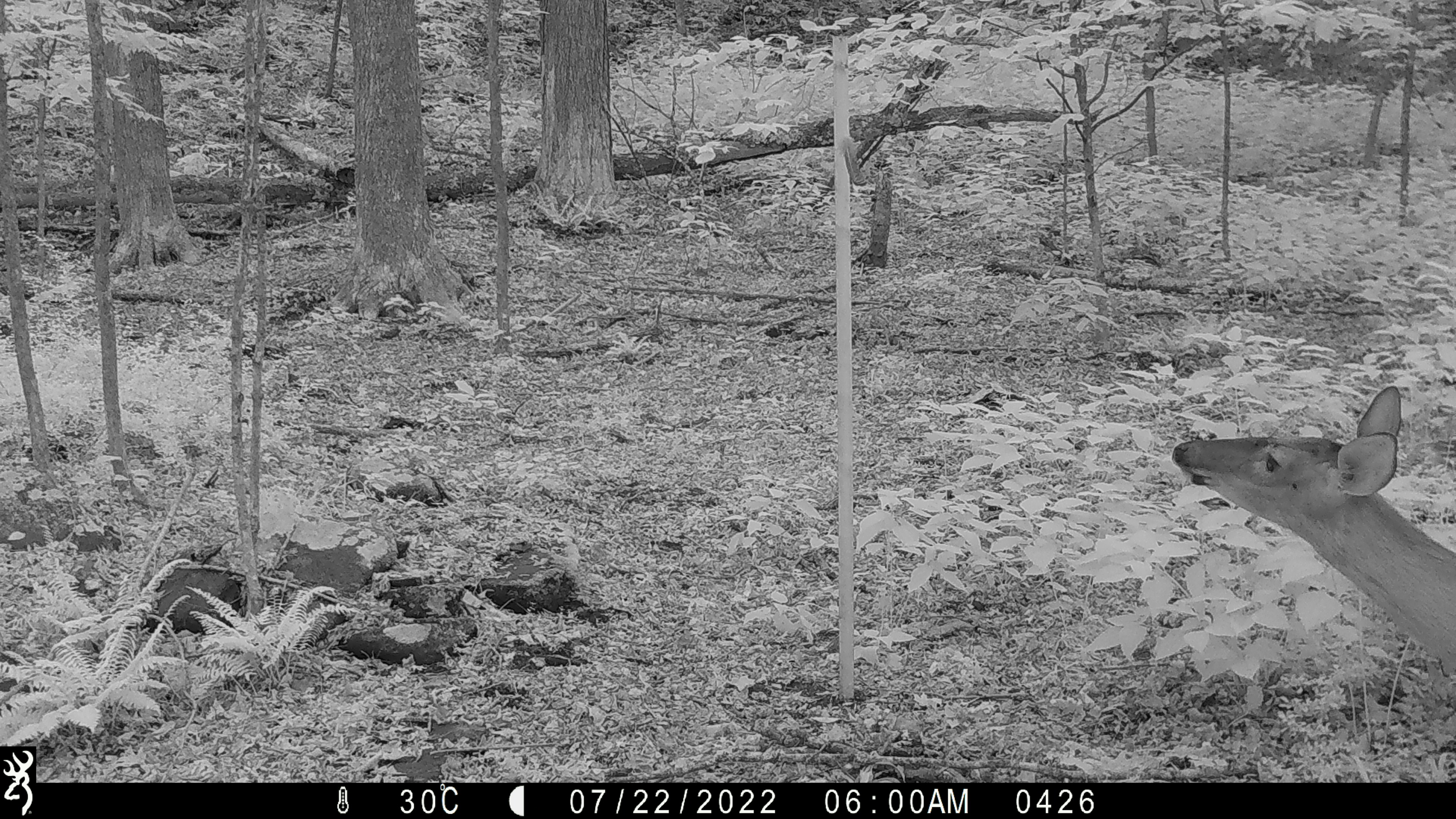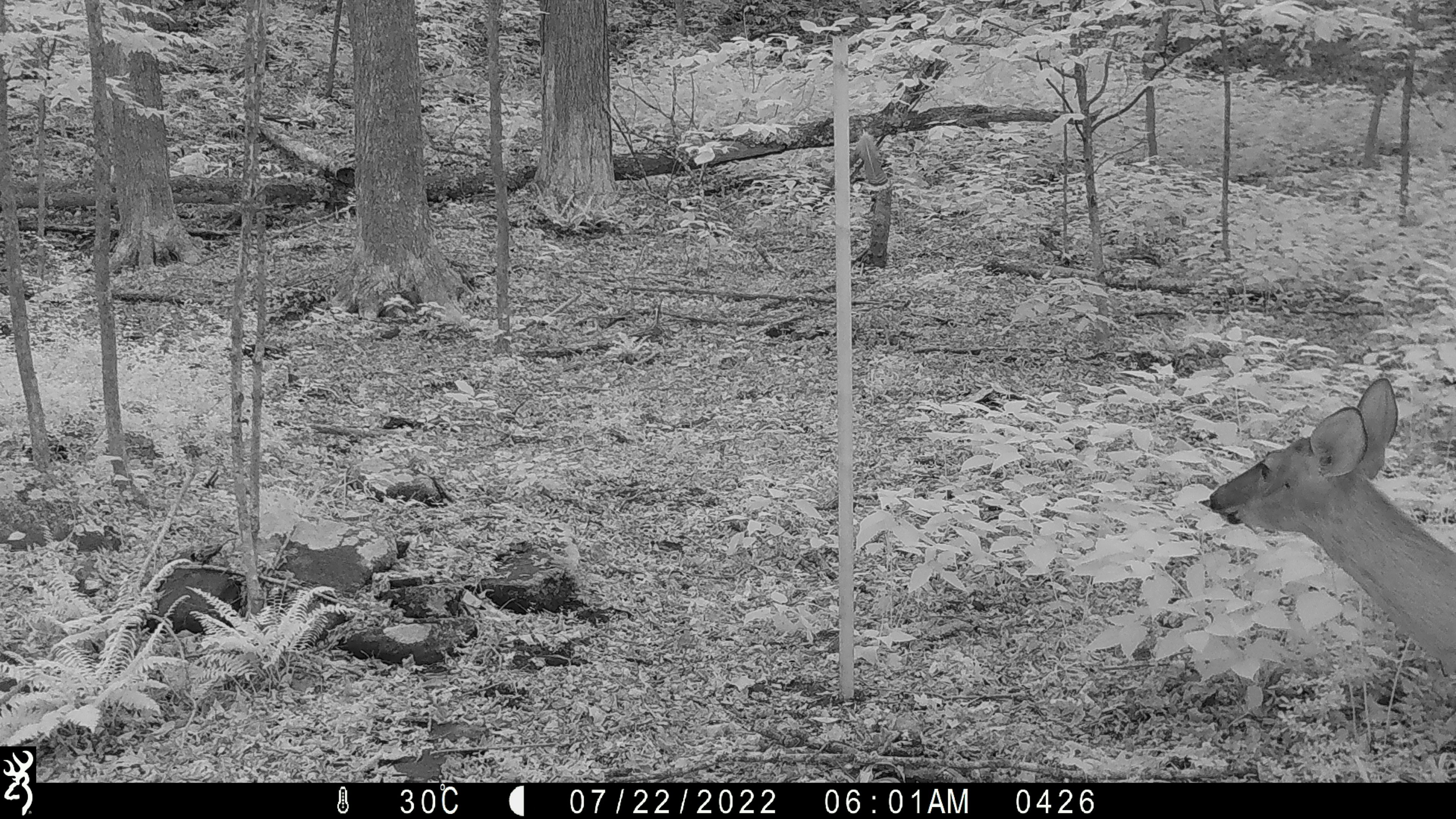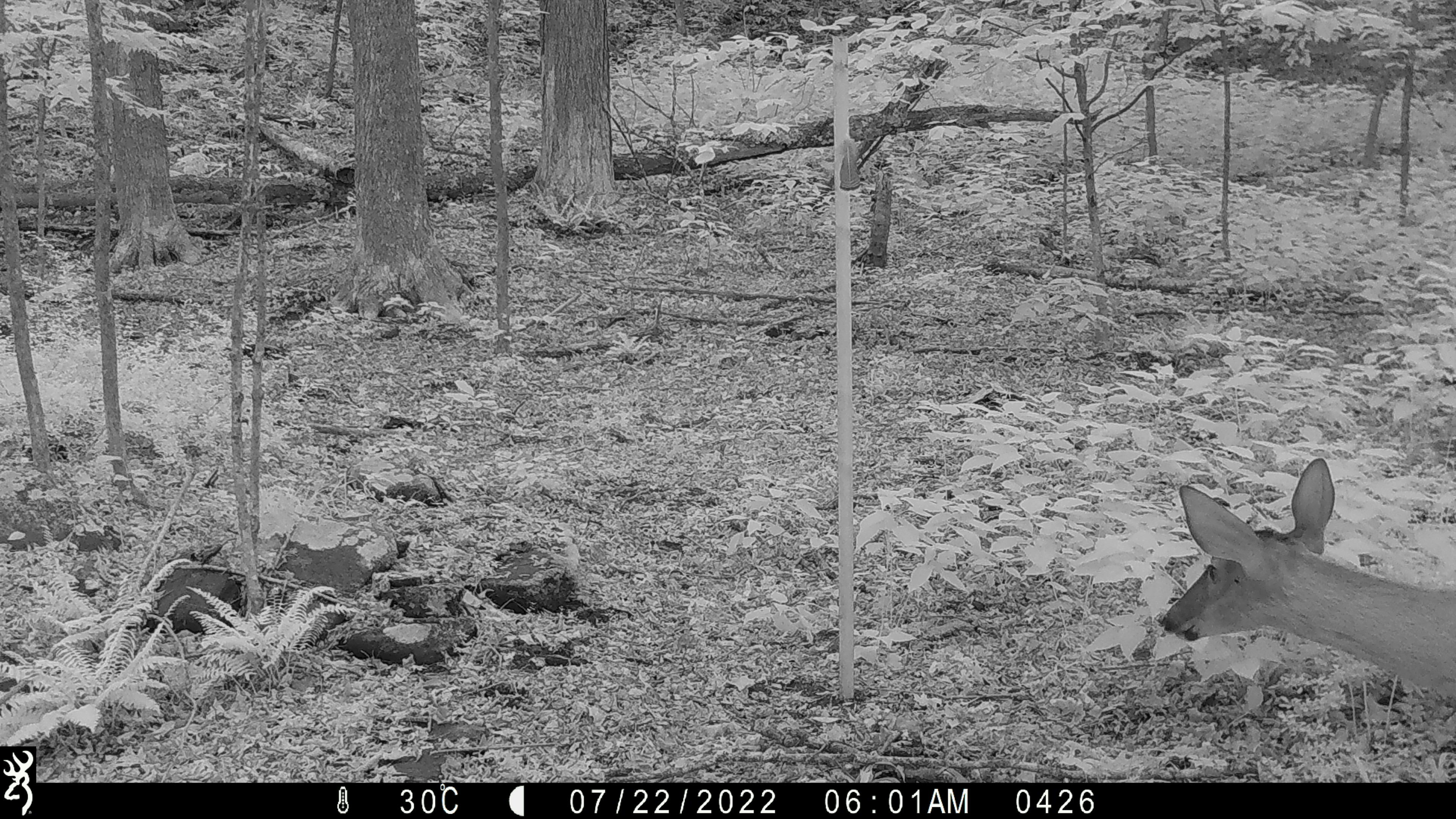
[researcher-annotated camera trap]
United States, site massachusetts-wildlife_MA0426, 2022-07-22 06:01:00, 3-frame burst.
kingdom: Animalia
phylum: Chordata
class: Mammalia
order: Artiodactyla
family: Cervidae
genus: Odocoileus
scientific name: Odocoileus virginianus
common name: white-tailed deer